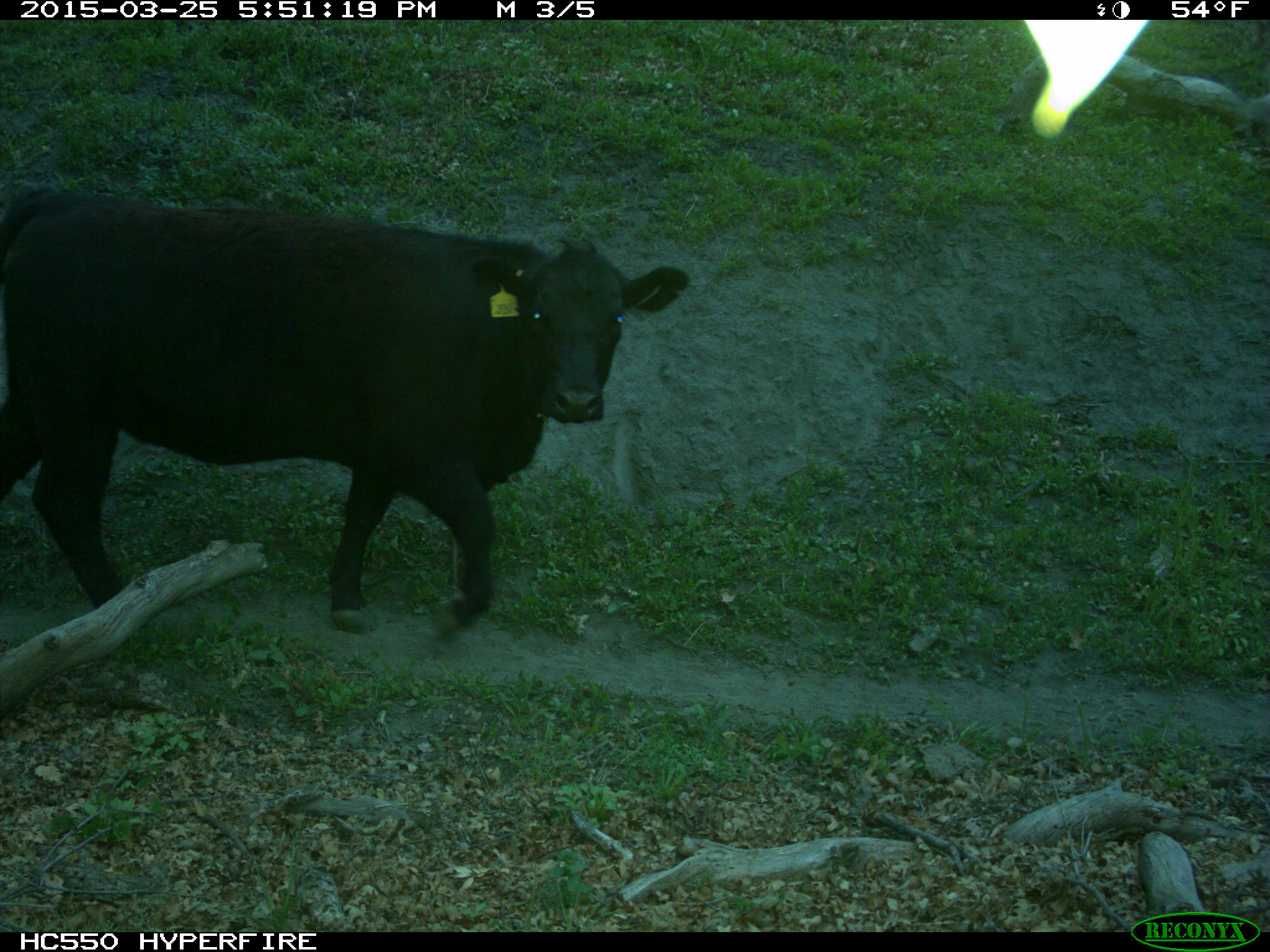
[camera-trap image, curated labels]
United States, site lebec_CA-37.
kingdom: Animalia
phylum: Chordata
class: Mammalia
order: Artiodactyla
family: Bovidae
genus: Bos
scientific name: Bos taurus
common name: domestic cow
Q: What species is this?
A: Bos taurus (domestic cow).